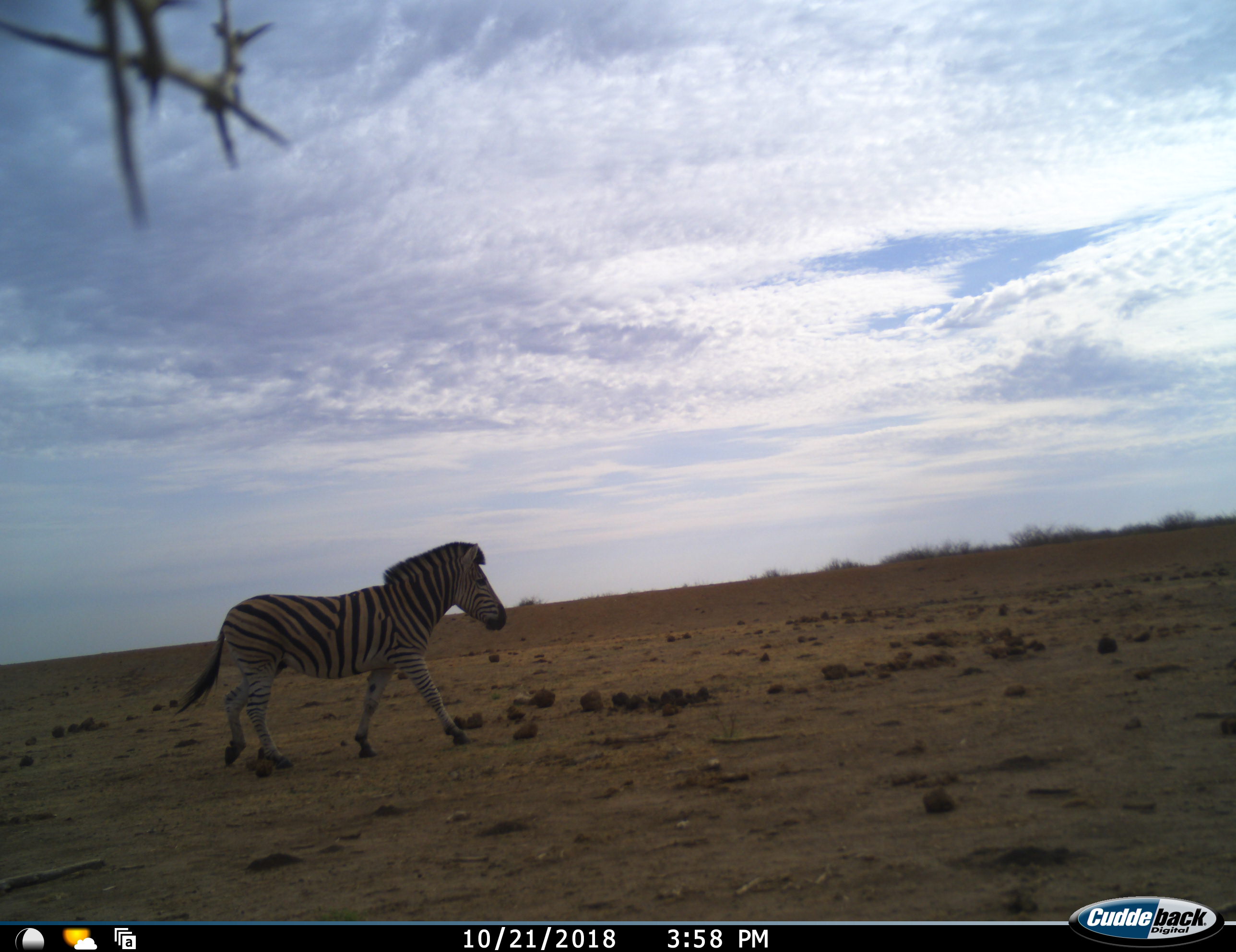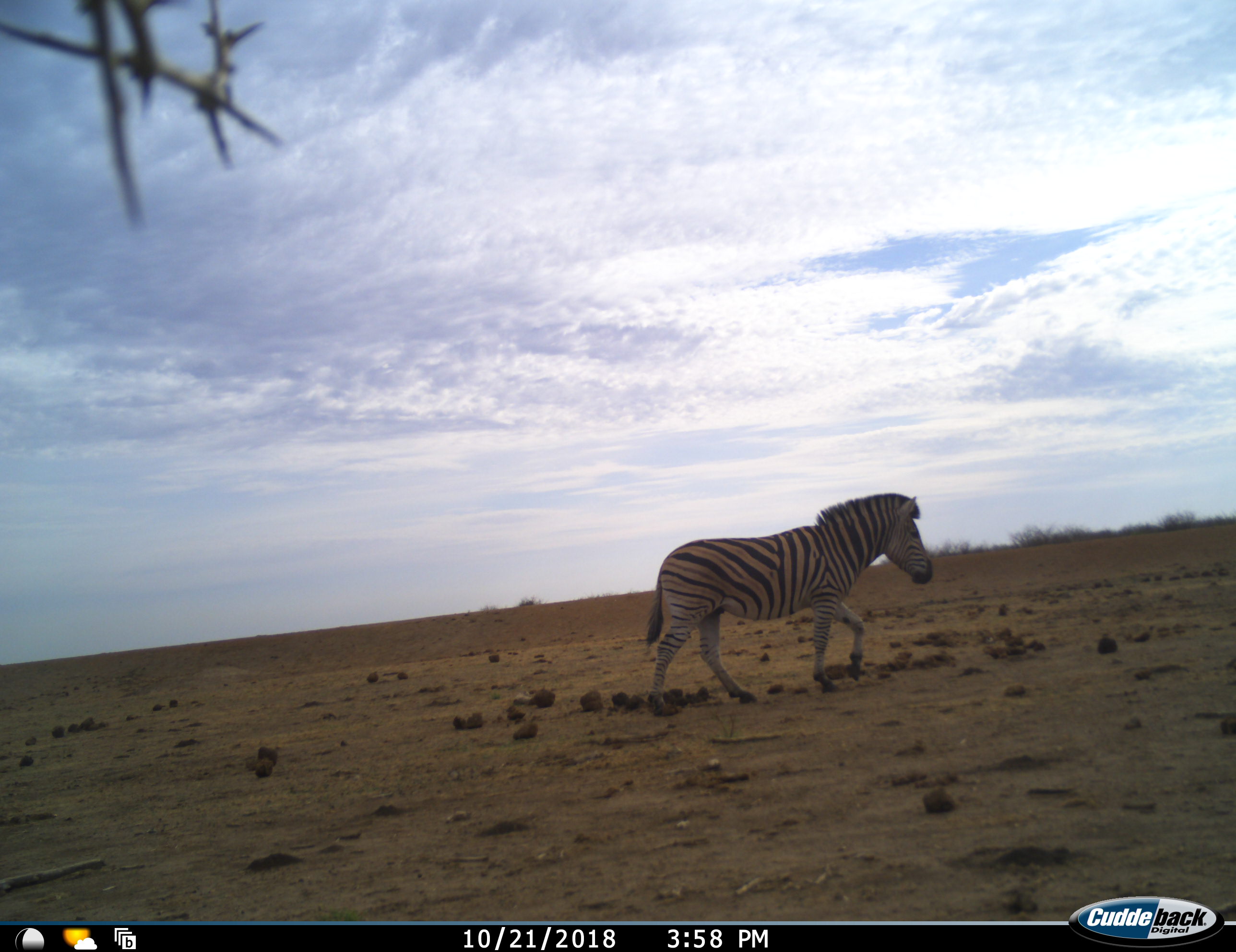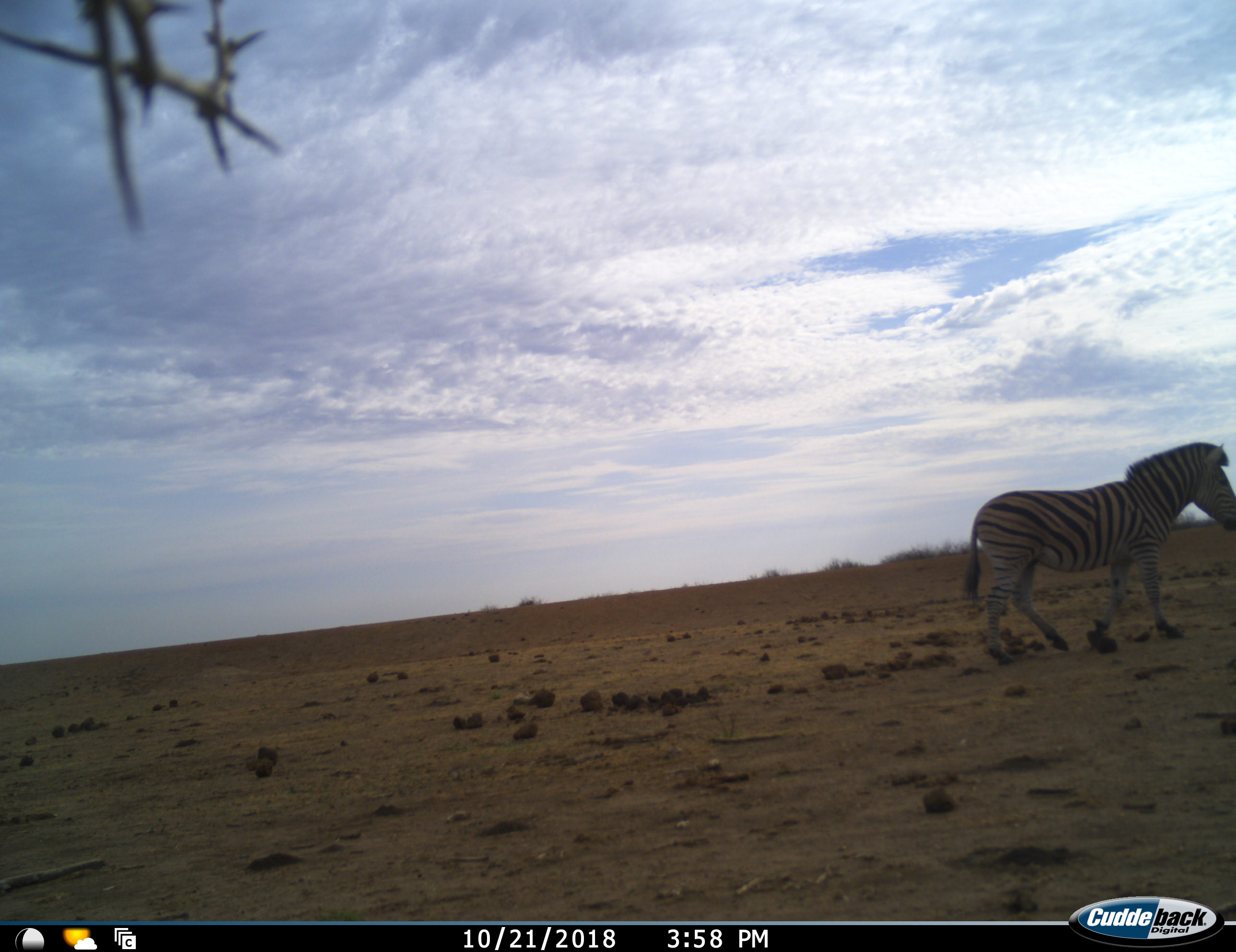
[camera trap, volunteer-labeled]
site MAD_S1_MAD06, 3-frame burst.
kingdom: Animalia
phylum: Chordata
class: Mammalia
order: Perissodactyla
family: Equidae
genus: Equus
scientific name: Equus quagga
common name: plains zebra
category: zebraplains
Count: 1.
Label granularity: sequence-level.